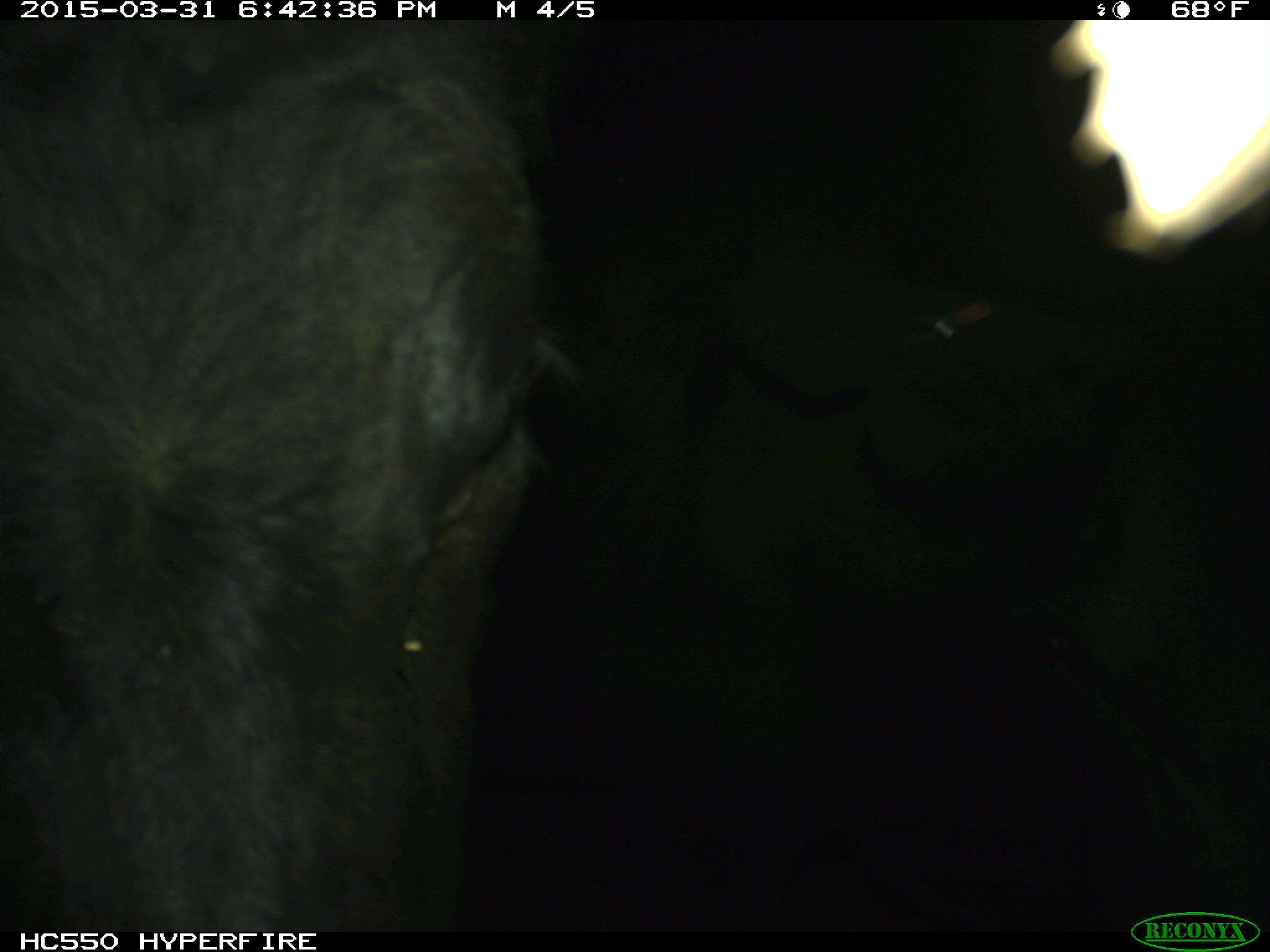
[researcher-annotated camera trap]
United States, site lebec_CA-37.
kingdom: Animalia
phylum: Chordata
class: Mammalia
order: Artiodactyla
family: Bovidae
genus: Bos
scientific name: Bos taurus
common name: domestic cow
Bos taurus (domestic cow).